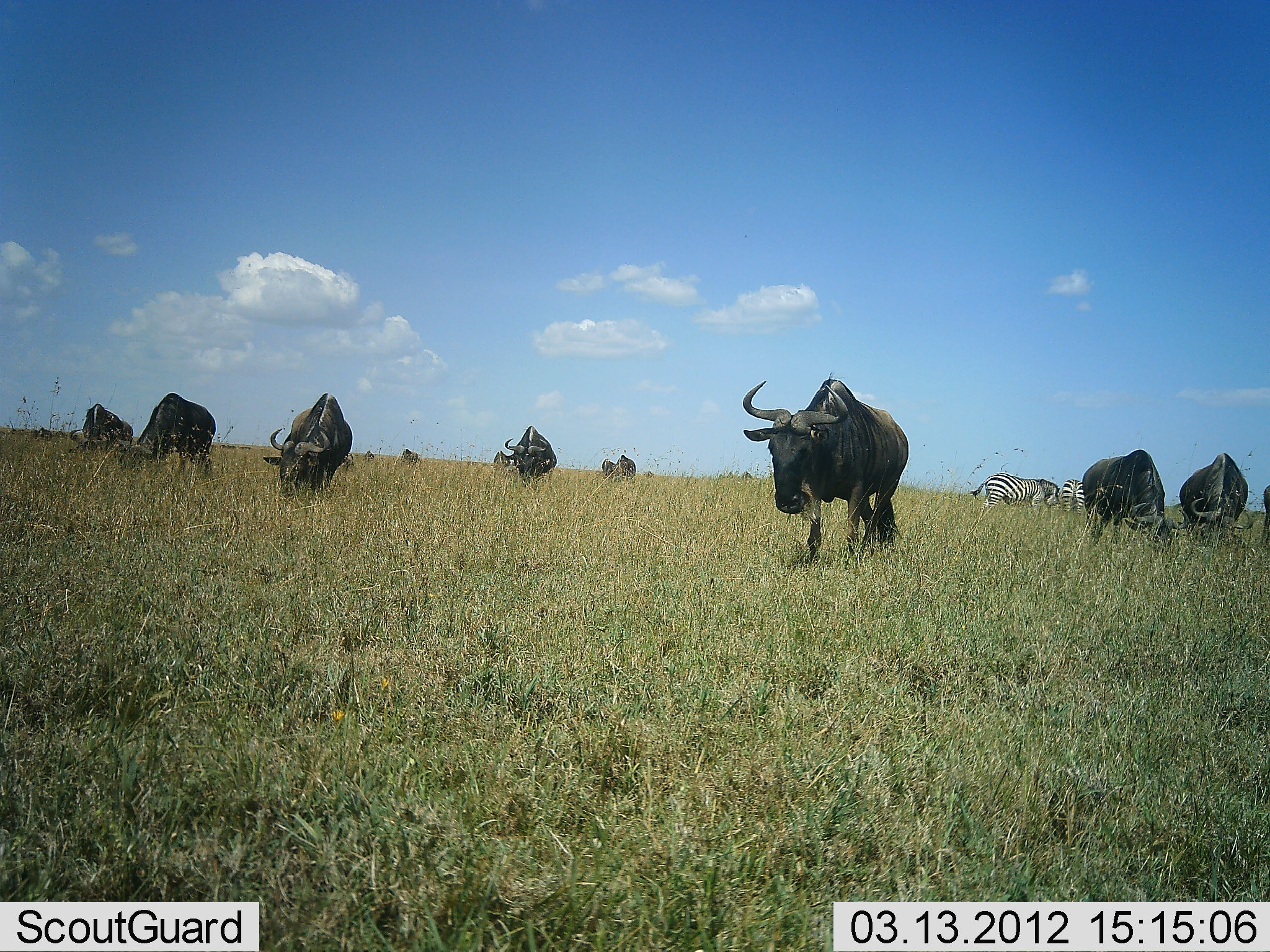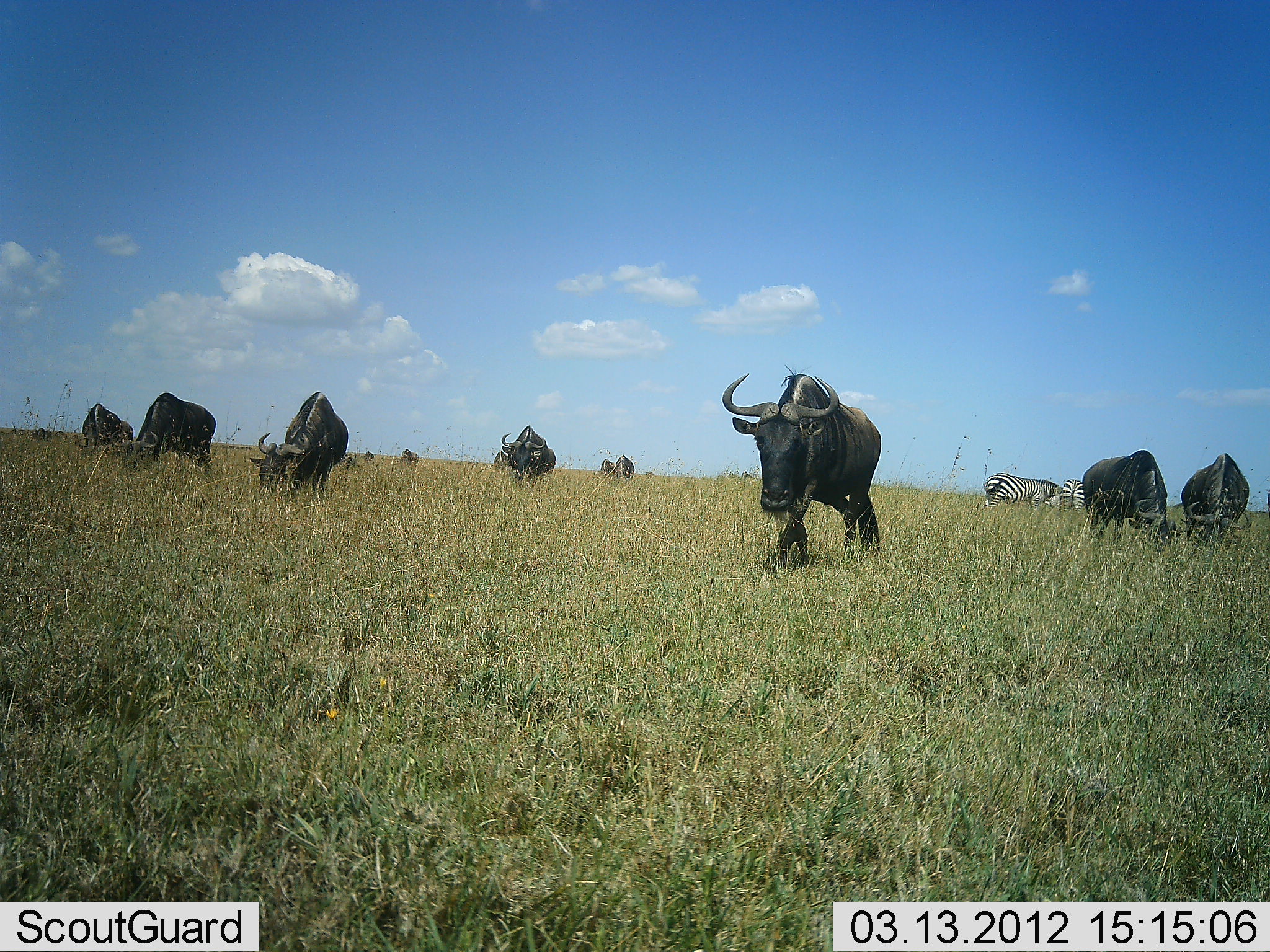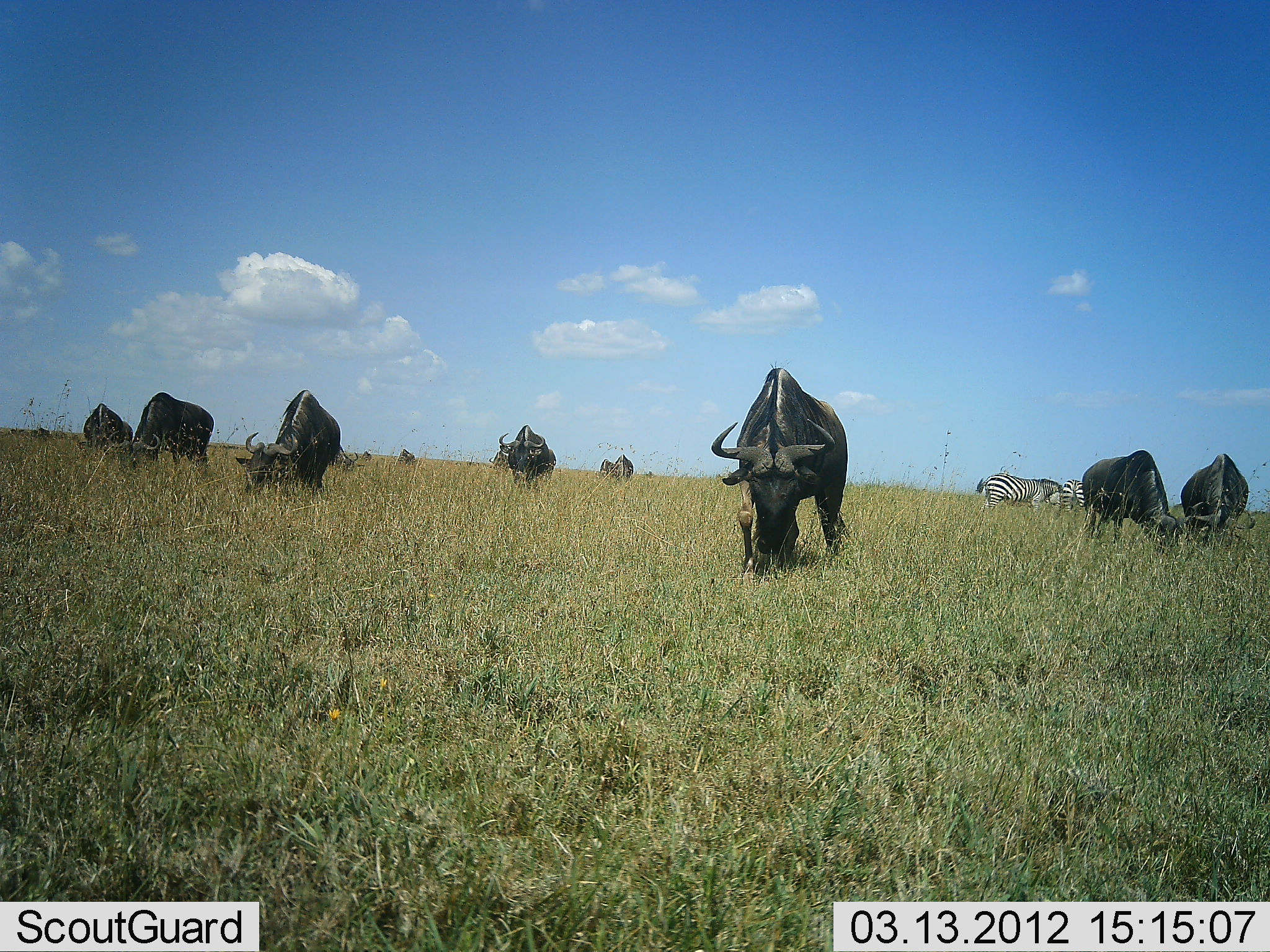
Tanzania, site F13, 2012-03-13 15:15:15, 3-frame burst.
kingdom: Animalia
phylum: Chordata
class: Mammalia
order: Artiodactyla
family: Bovidae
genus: Connochaetes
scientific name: Connochaetes taurinus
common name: blue wildebeest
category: wildebeest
Wildebeest (blue wildebeest) (Connochaetes taurinus), count 11-50. Behavior (volunteer vote fractions): standing 37%, resting 0%, moving 74%, interacting 0%. Young present (vote fraction): 0%. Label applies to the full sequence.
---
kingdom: Animalia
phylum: Chordata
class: Mammalia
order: Perissodactyla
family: Equidae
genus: Equus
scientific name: Equus quagga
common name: plains zebra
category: zebra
Zebra (plains zebra) (Equus quagga), count 2. Behavior (volunteer vote fractions): standing 40%, resting 0%, moving 5%, interacting 0%. Young present (vote fraction): 0%. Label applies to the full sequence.